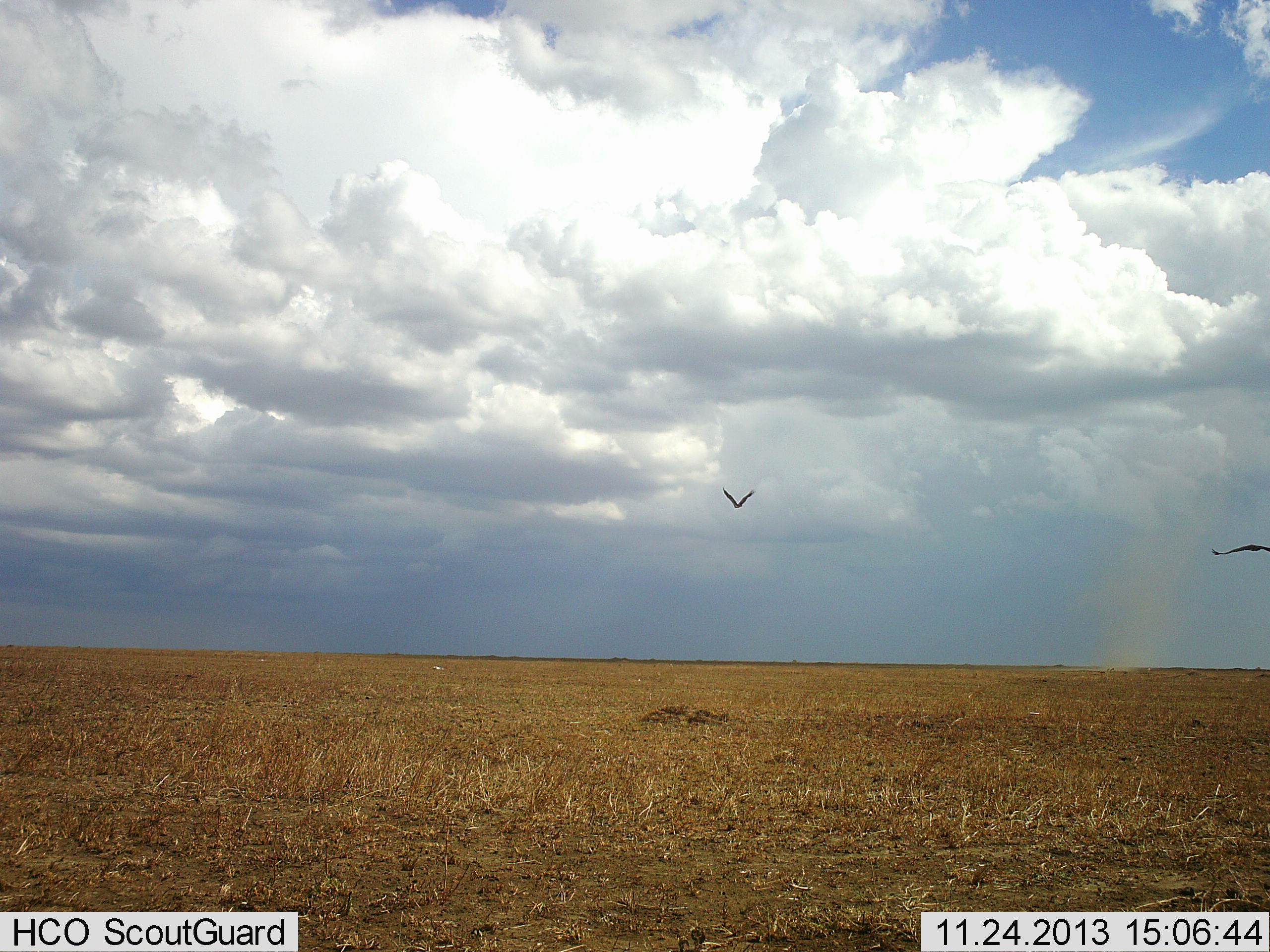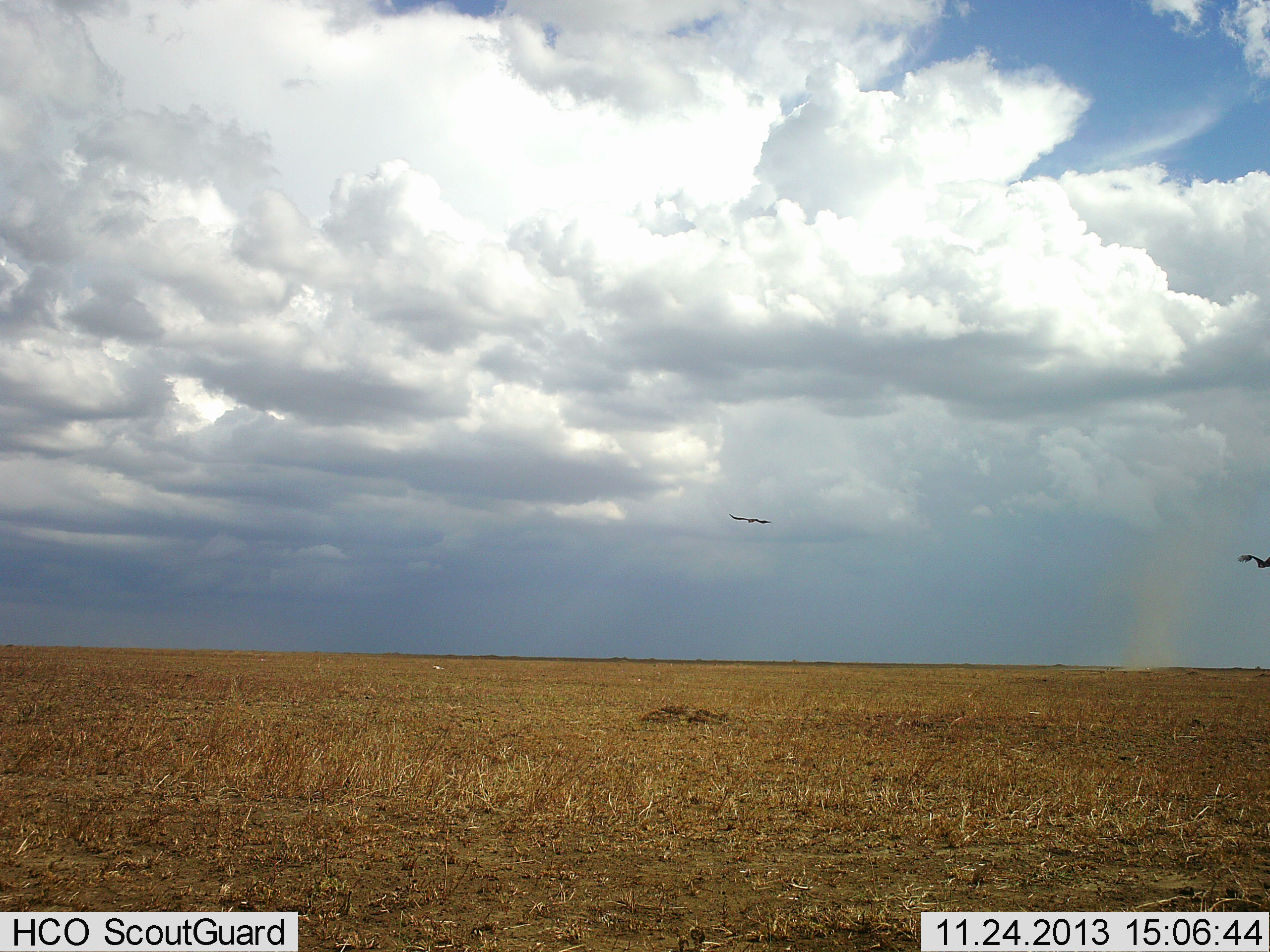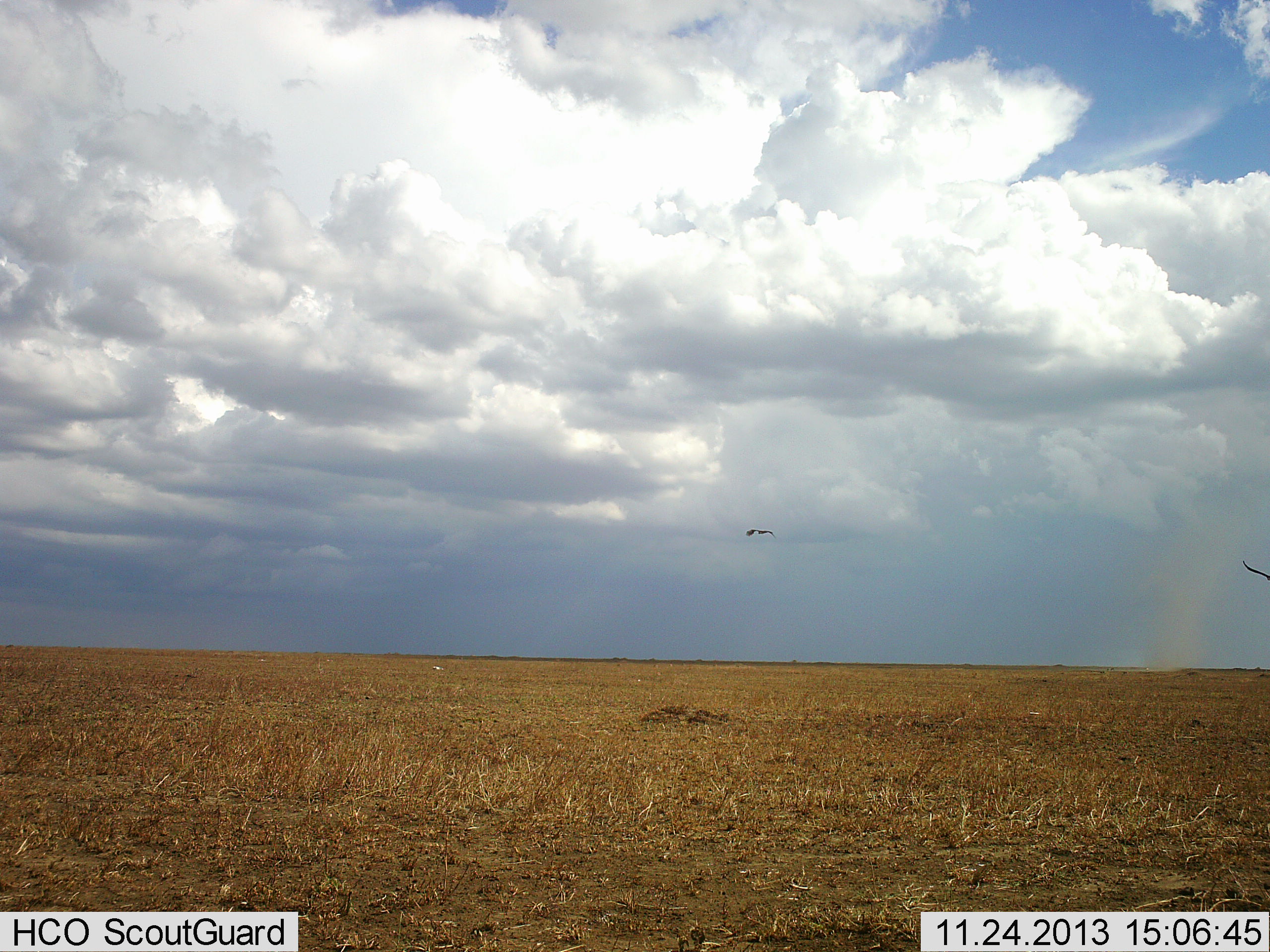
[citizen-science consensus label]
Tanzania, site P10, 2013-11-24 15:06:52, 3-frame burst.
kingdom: Animalia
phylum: Chordata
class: Aves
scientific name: Aves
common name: bird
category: otherbird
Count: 2.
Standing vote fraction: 0%.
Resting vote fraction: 0%.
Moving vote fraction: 100%.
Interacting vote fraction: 0%.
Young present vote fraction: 0%.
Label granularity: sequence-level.